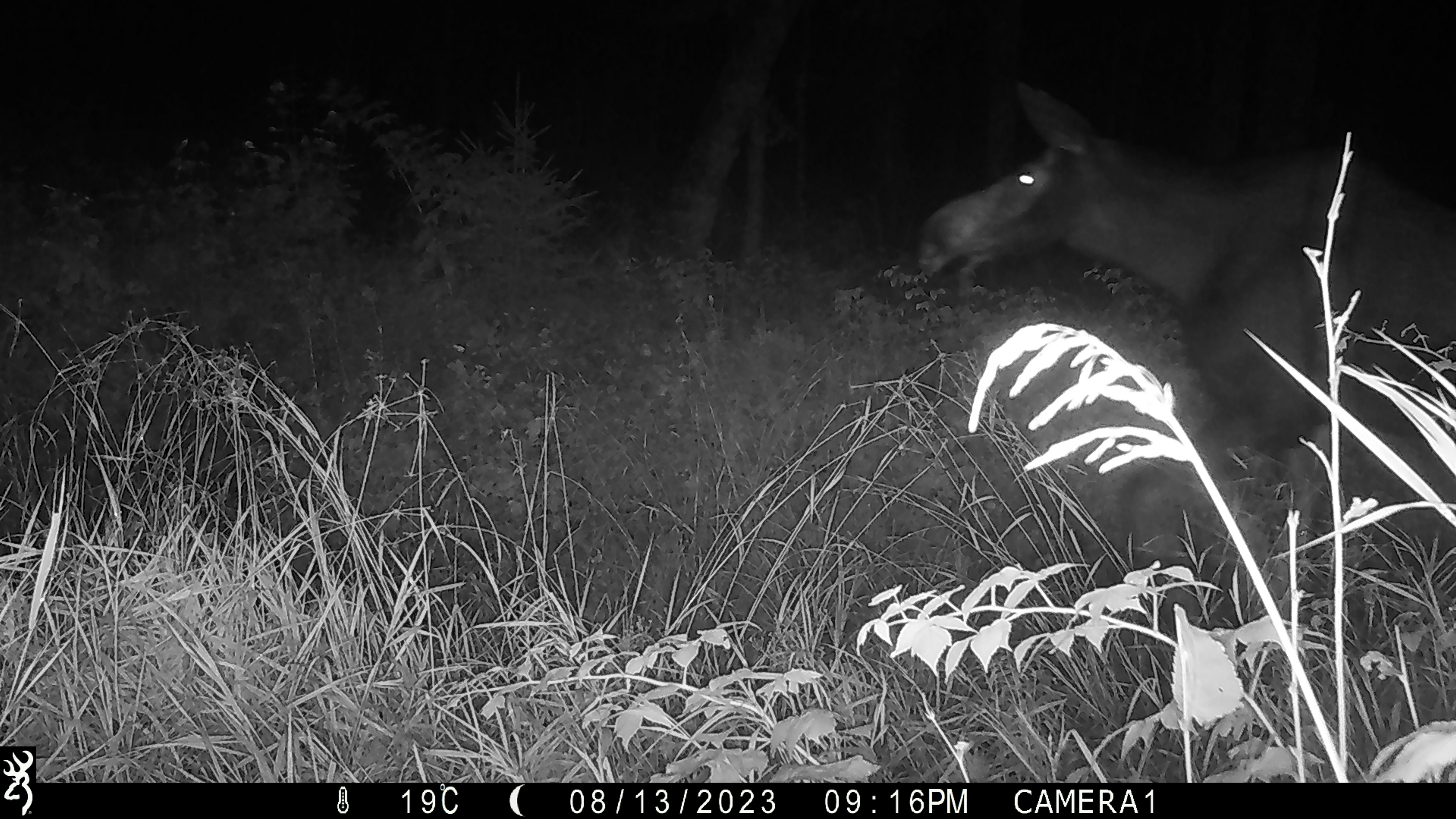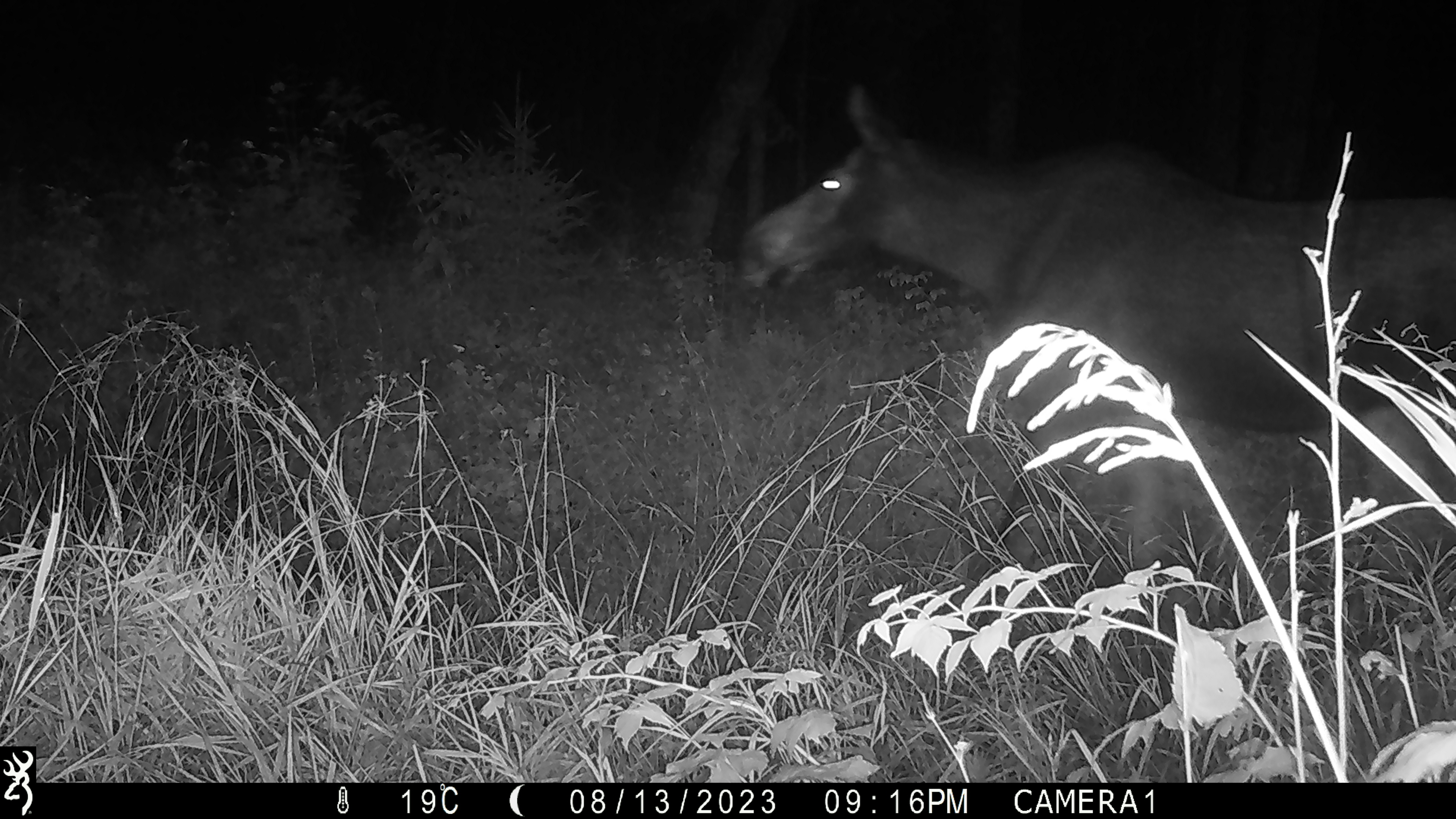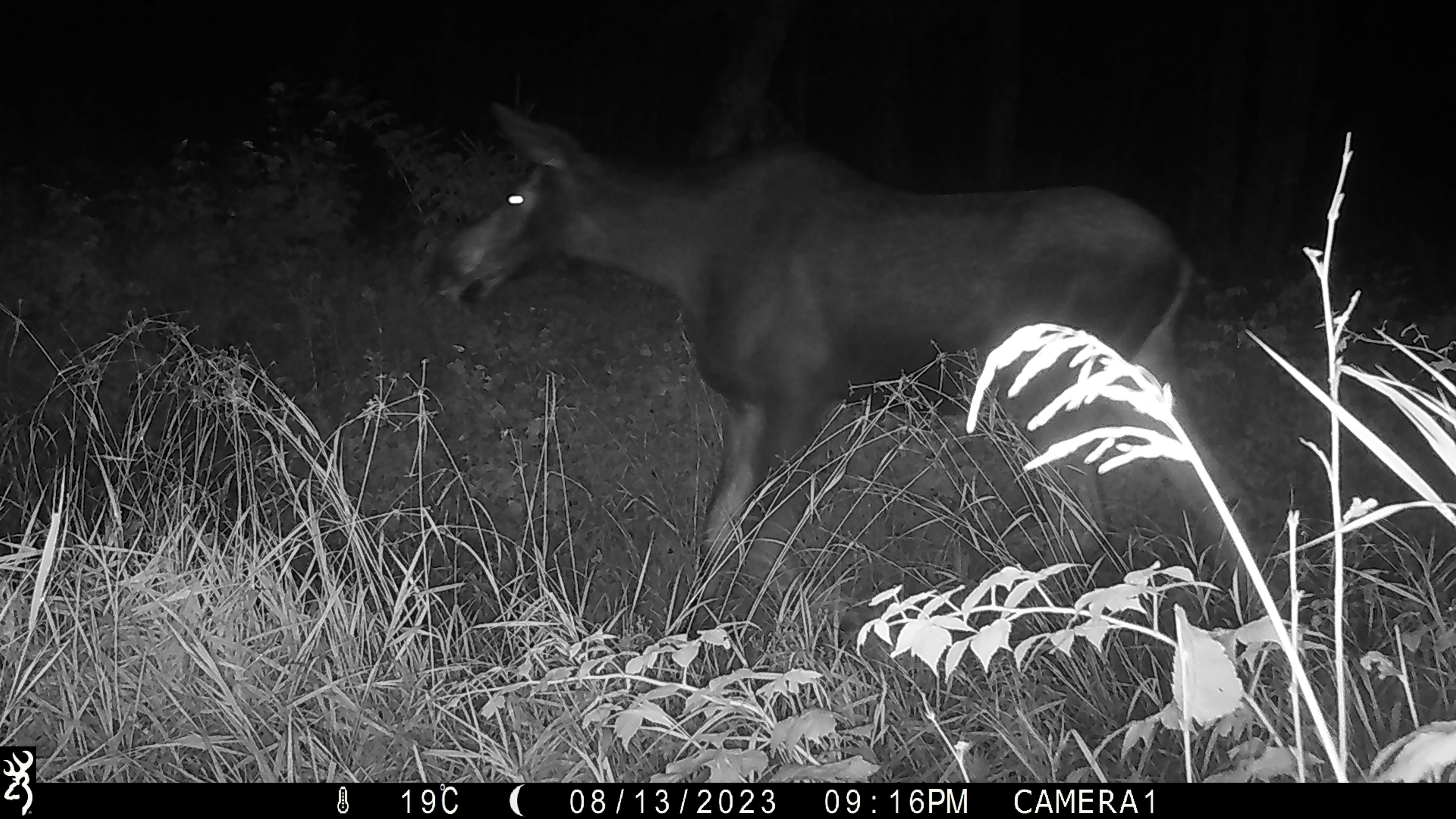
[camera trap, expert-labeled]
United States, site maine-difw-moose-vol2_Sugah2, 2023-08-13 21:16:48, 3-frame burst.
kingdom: Animalia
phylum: Chordata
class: Mammalia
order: Artiodactyla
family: Cervidae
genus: Alces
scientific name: Alces alces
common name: moose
Moose (Alces alces).